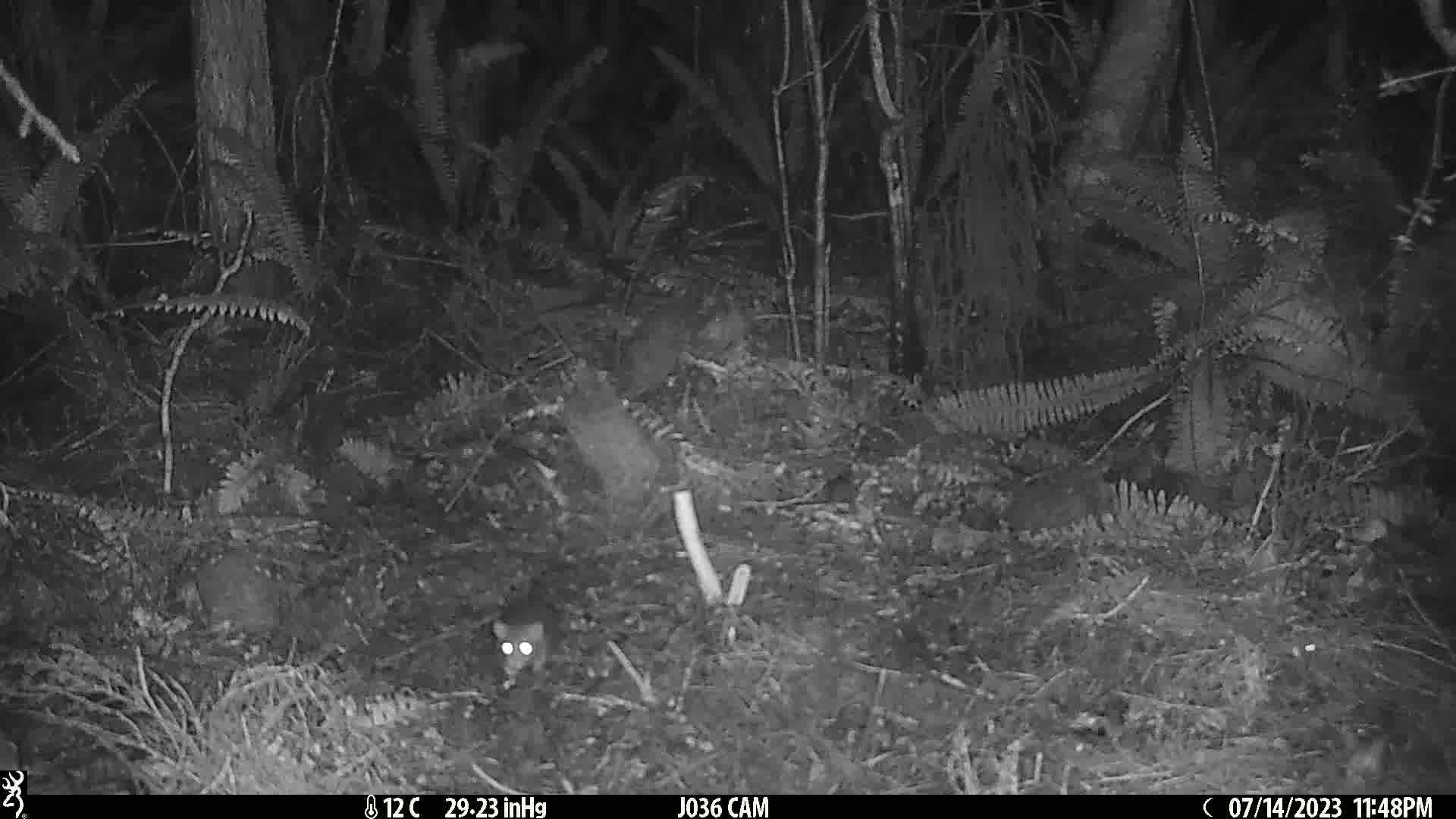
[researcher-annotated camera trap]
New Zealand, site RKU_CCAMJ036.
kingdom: Animalia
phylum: Chordata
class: Mammalia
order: Rodentia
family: Muridae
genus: Rattus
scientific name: Rattus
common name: rat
Rat (Rattus).